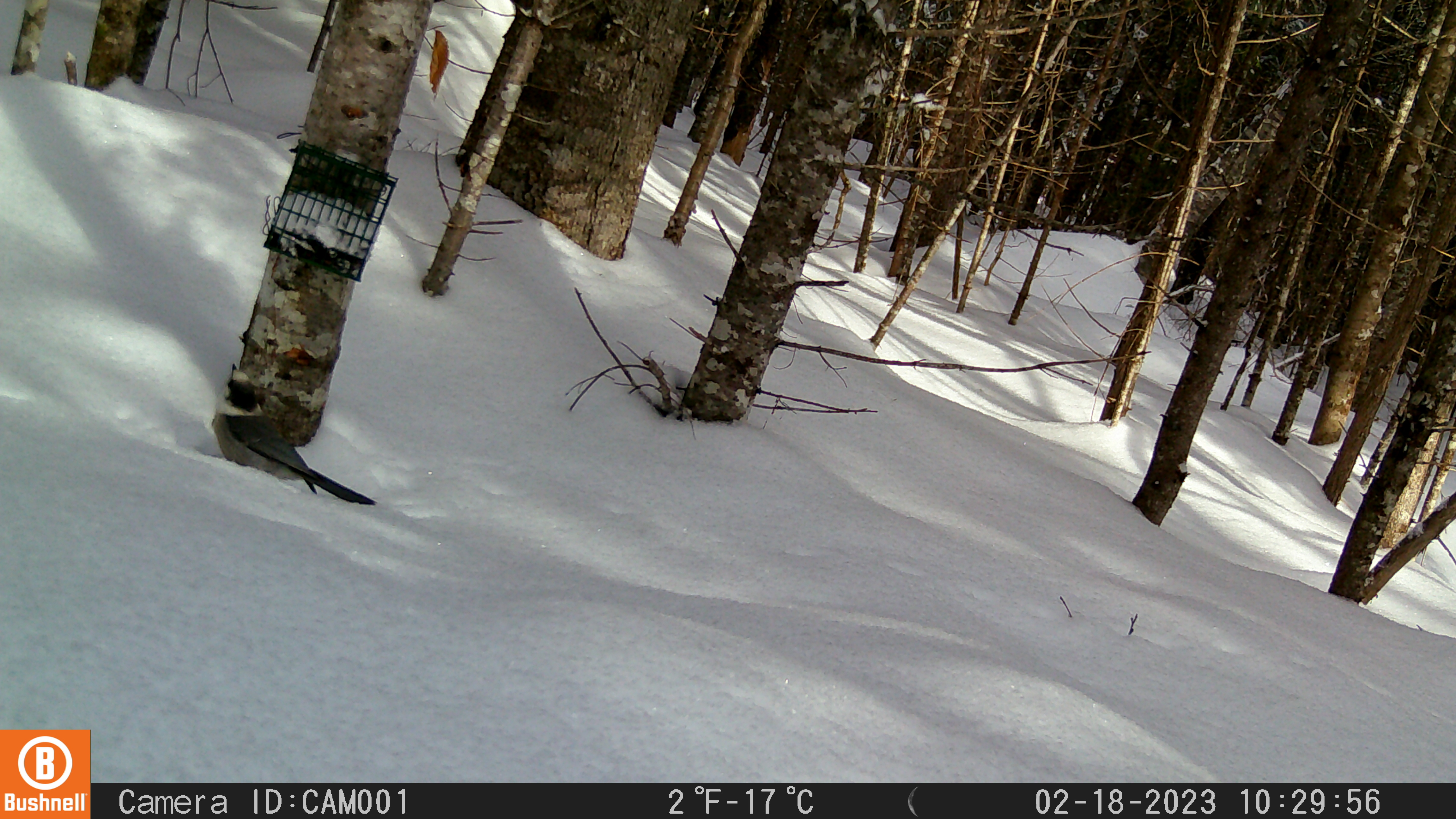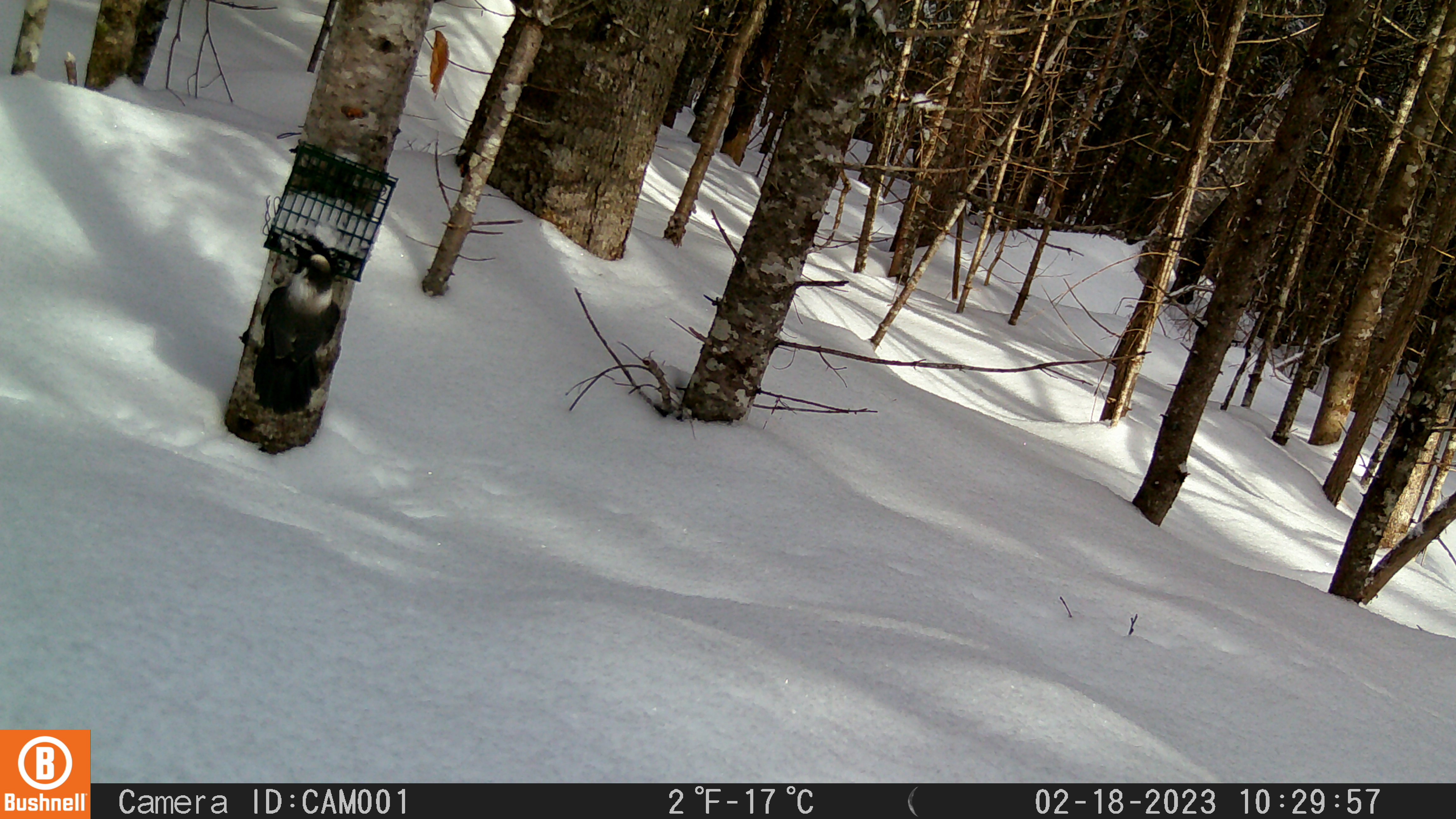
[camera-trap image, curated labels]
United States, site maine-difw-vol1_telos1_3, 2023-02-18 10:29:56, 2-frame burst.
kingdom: Animalia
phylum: Chordata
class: Aves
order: Passeriformes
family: Corvidae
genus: Perisoreus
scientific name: Perisoreus canadensis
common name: canada jay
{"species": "canada jay (Perisoreus canadensis)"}